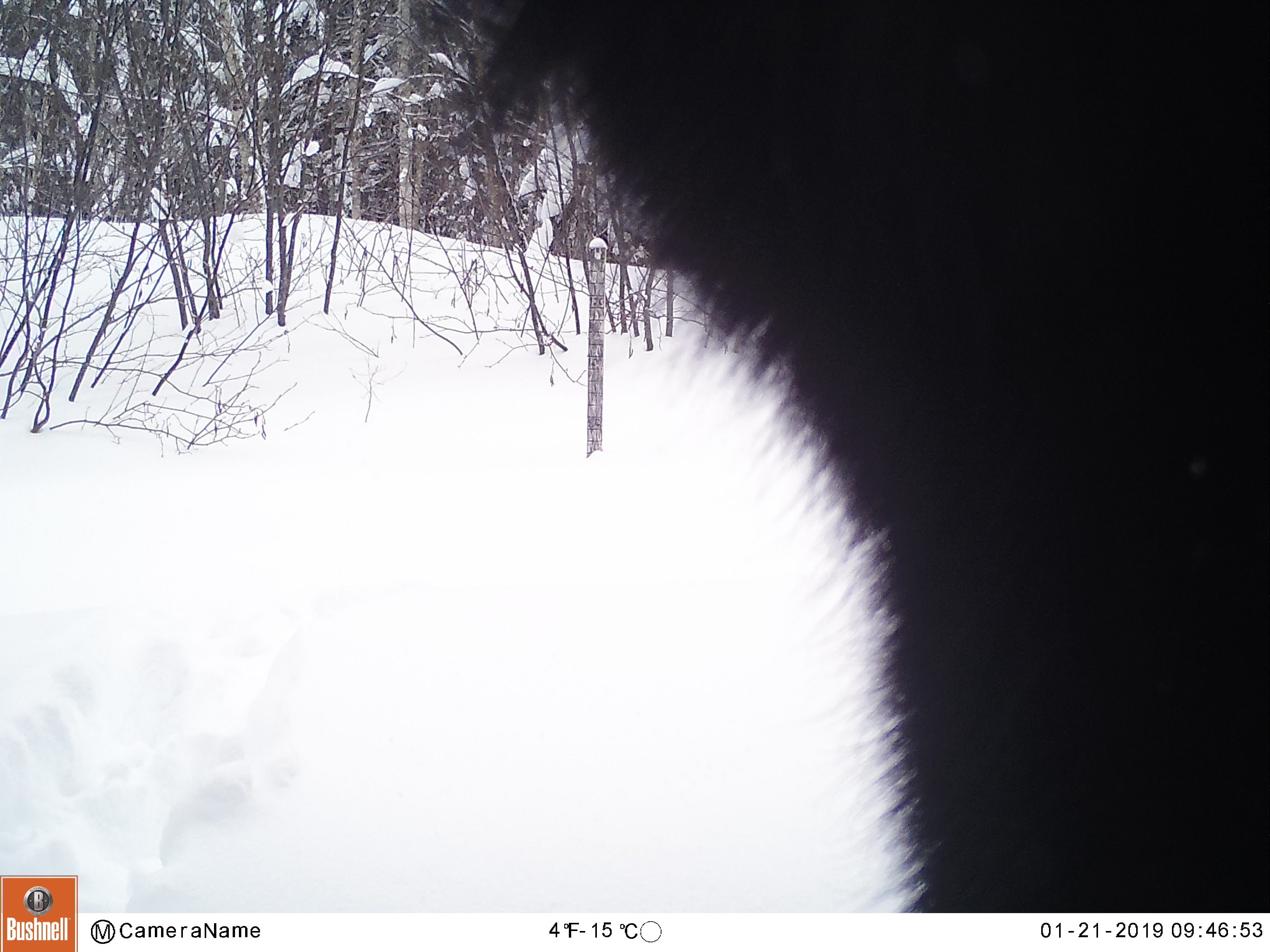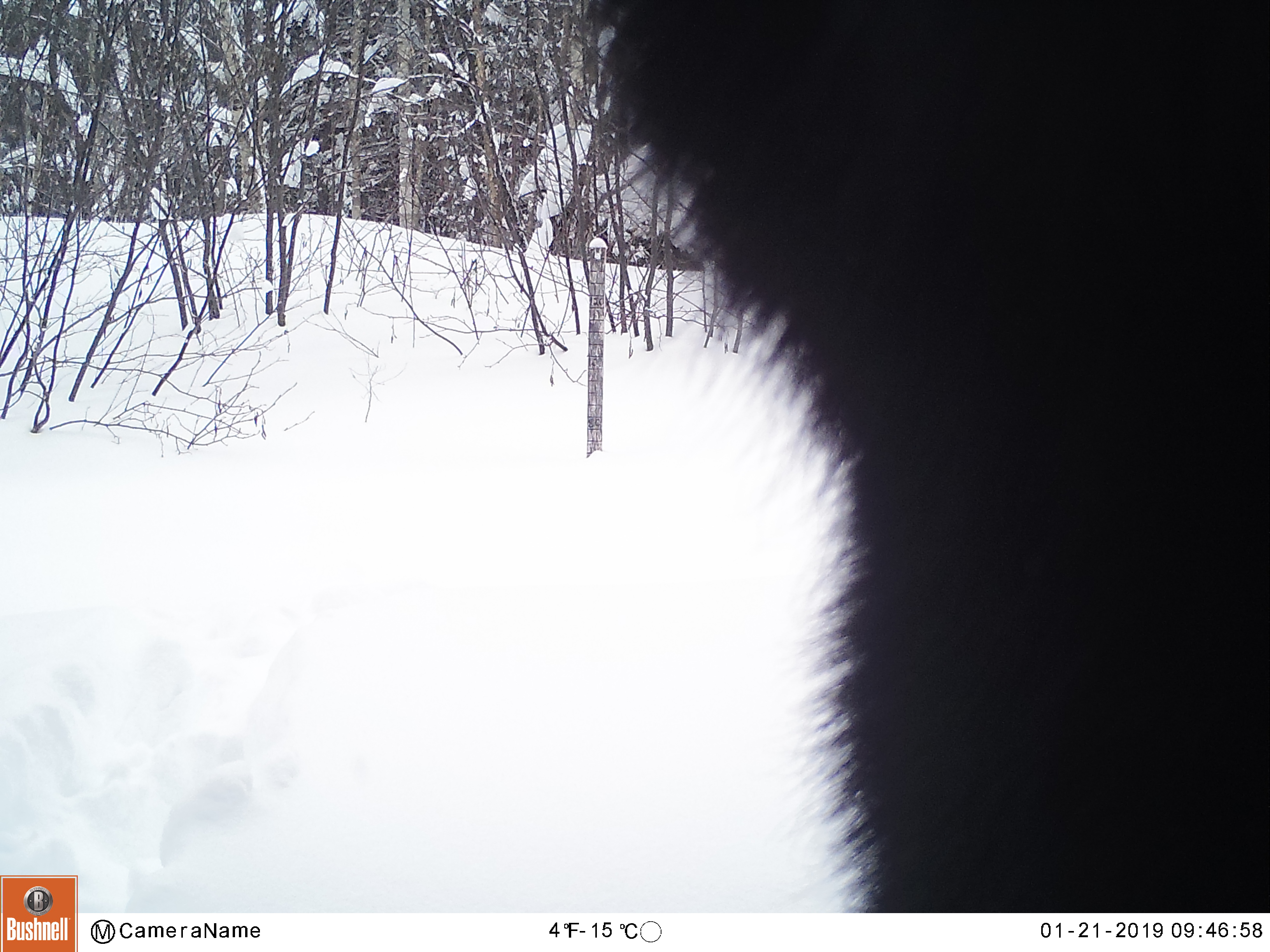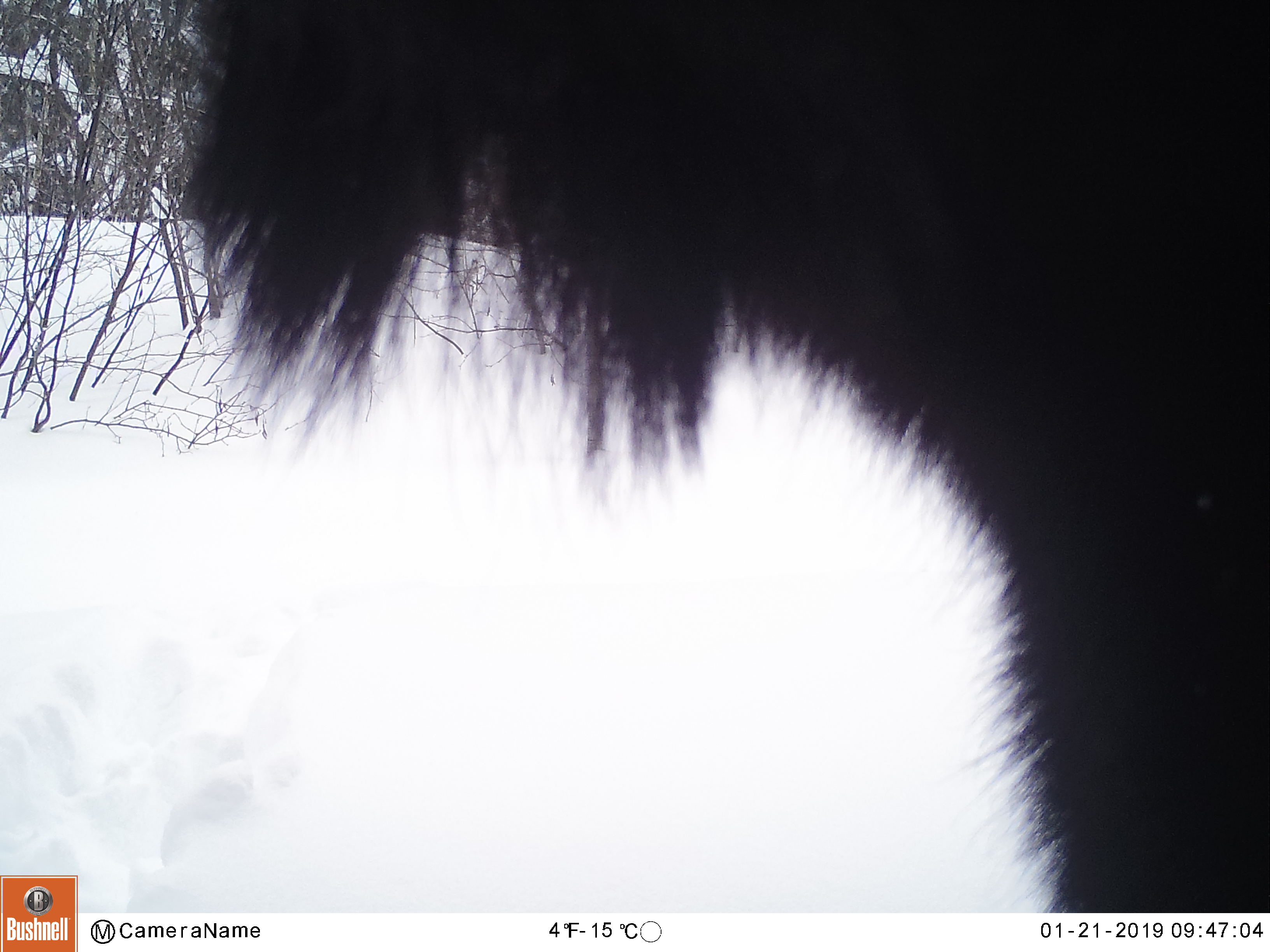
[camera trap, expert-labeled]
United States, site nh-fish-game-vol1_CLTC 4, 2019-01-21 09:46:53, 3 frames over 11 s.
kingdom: Animalia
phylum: Chordata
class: Mammalia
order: Artiodactyla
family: Cervidae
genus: Alces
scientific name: Alces alces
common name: moose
Moose (Alces alces).